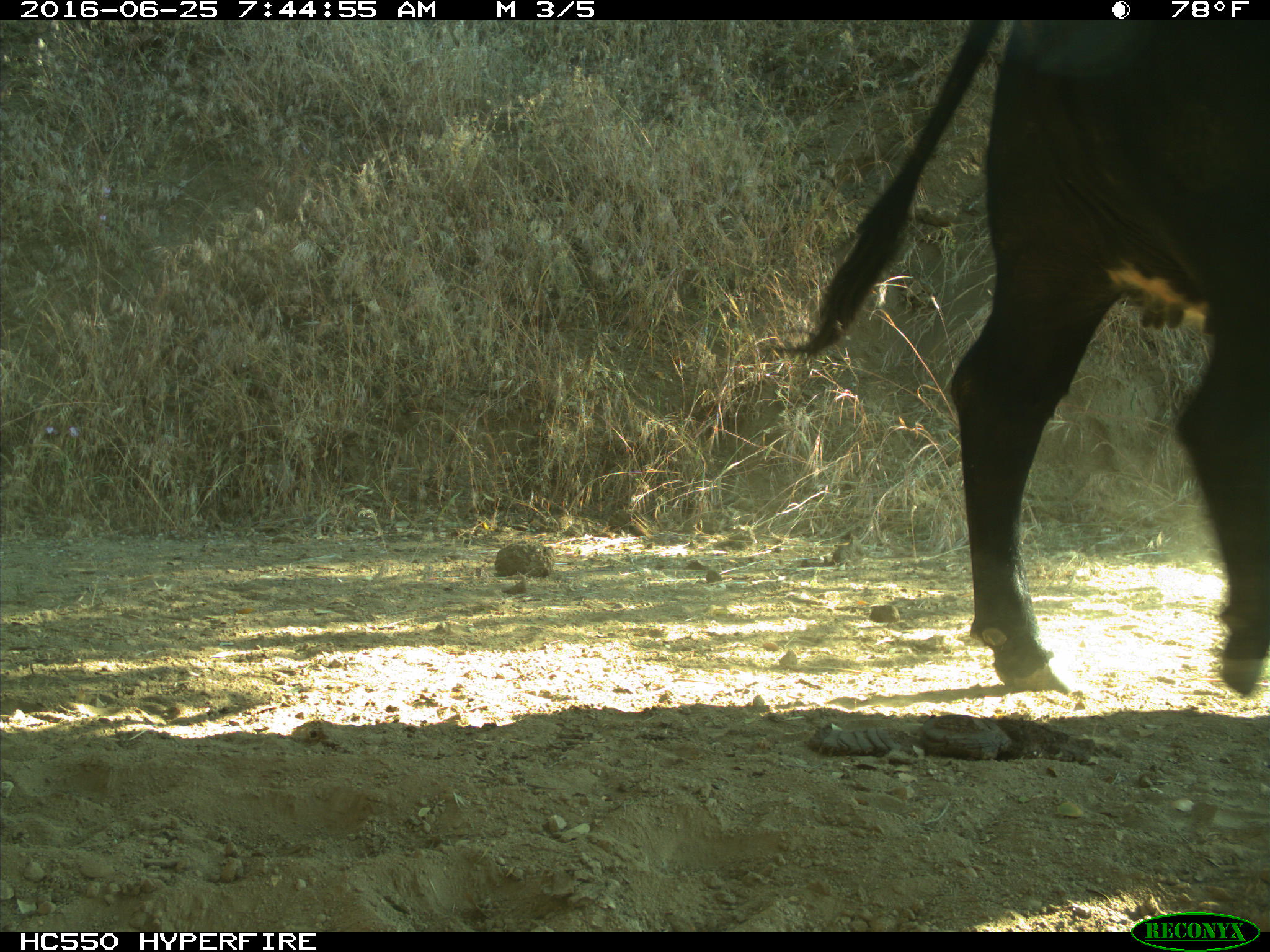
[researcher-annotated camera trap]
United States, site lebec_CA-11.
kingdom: Animalia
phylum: Chordata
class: Mammalia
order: Artiodactyla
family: Bovidae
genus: Bos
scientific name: Bos taurus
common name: domestic cow